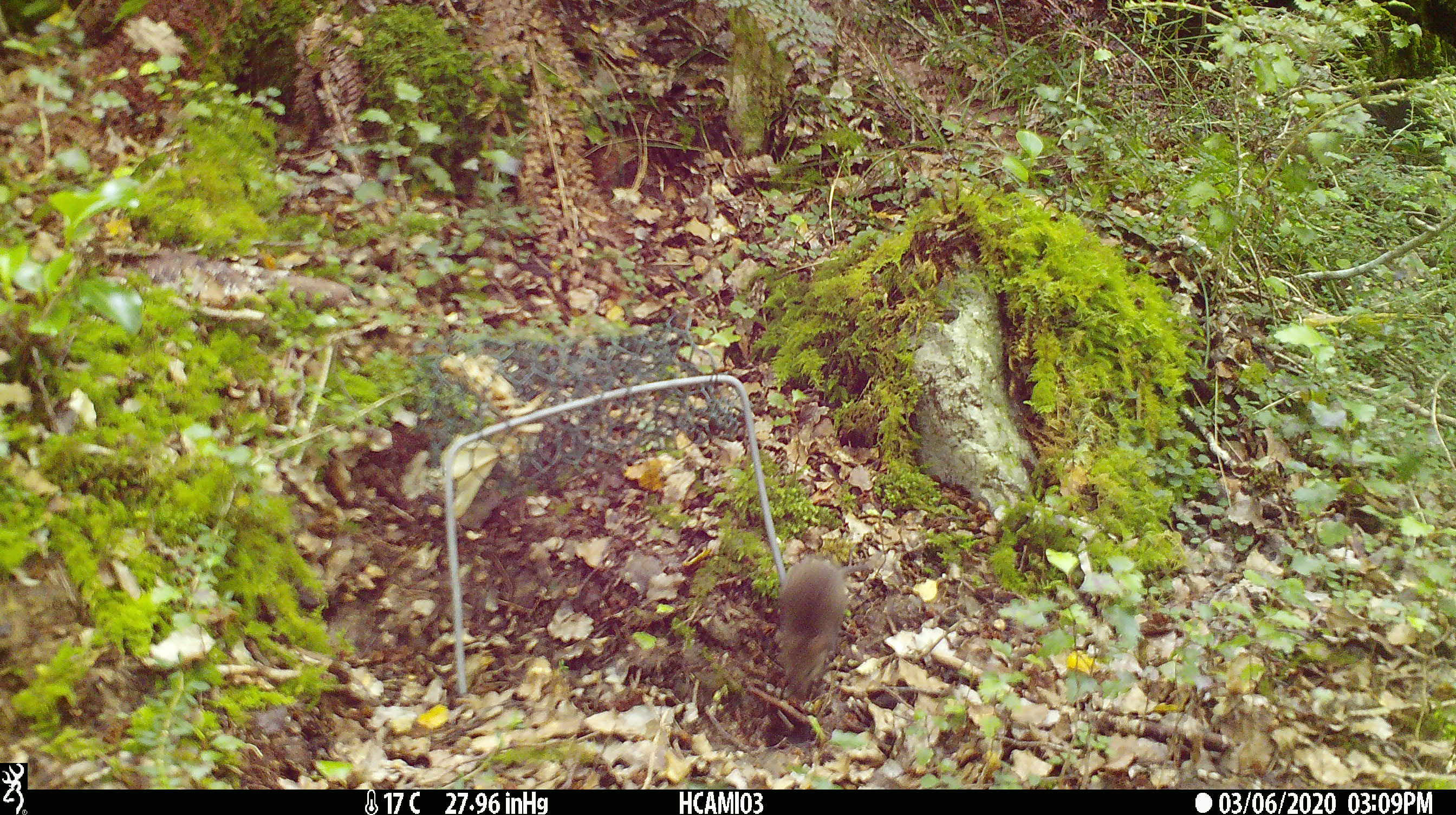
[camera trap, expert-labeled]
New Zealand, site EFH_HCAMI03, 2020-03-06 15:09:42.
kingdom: Animalia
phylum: Chordata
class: Mammalia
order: Rodentia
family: Muridae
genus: Mus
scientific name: Mus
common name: mouse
Mouse (Mus).